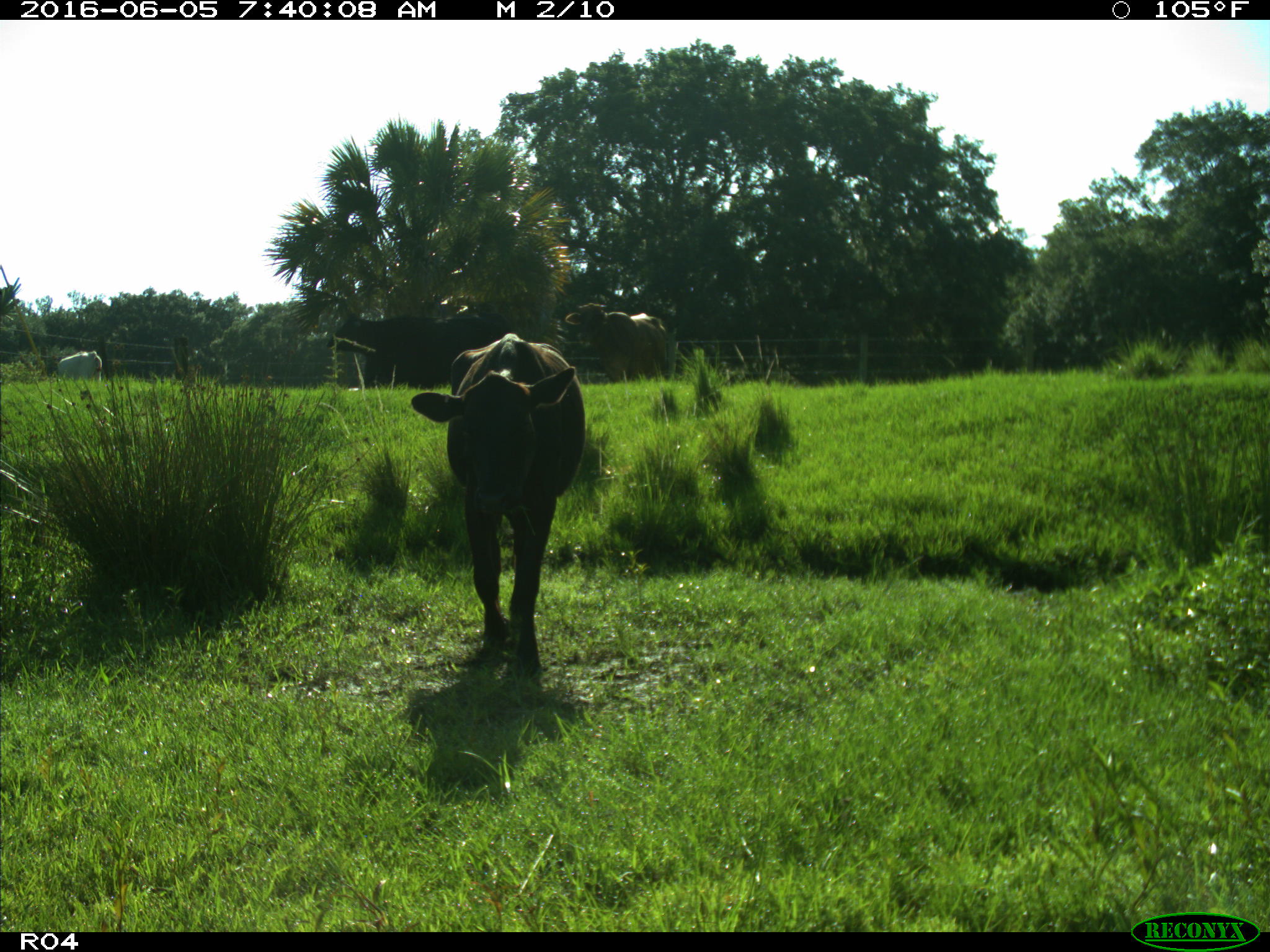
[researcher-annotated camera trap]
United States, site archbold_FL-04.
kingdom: Animalia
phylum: Chordata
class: Mammalia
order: Artiodactyla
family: Bovidae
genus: Bos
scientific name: Bos taurus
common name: domestic cow